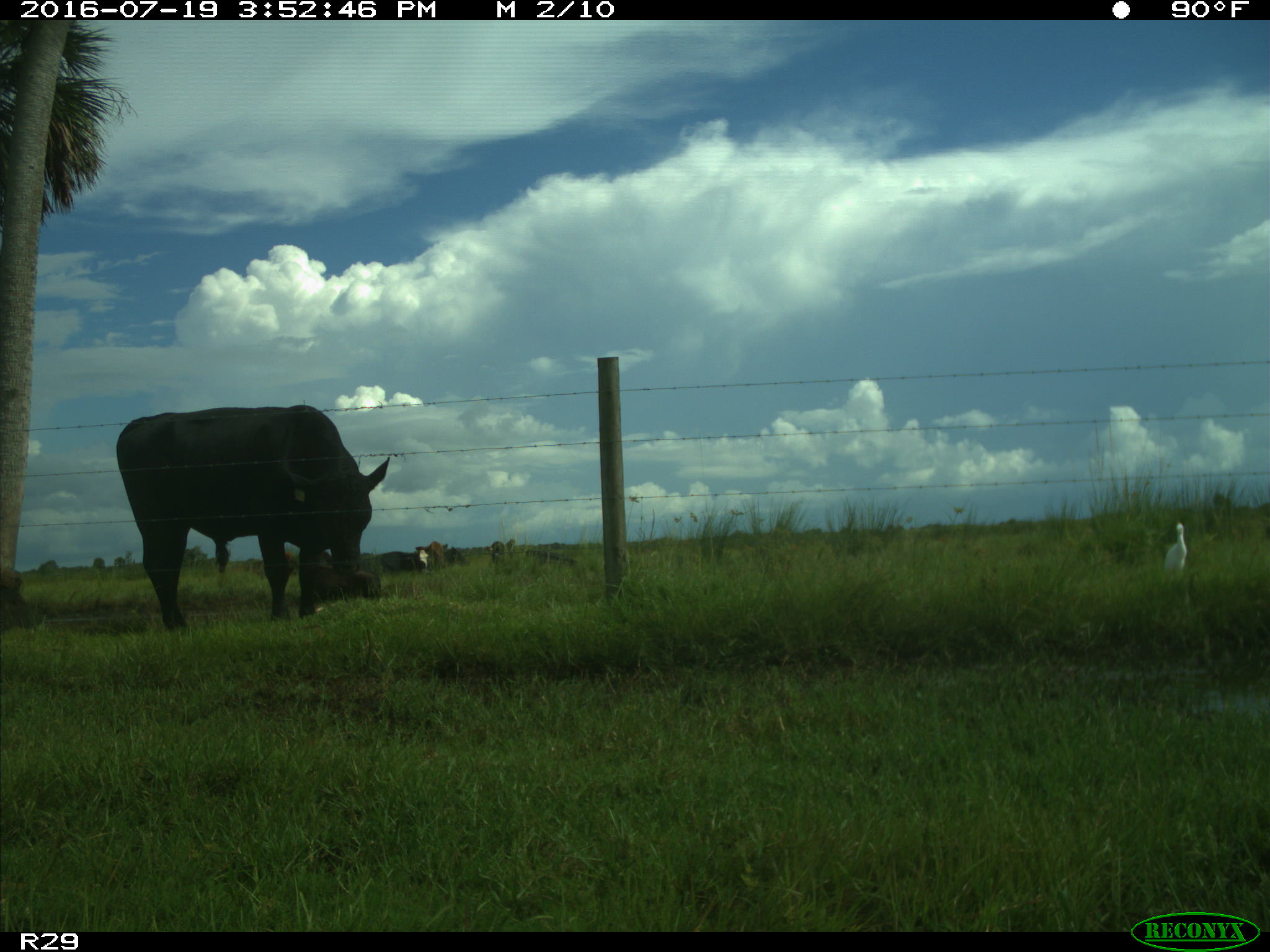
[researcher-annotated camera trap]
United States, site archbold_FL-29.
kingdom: Animalia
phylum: Chordata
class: Mammalia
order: Artiodactyla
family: Bovidae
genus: Bos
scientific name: Bos taurus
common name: domestic cow